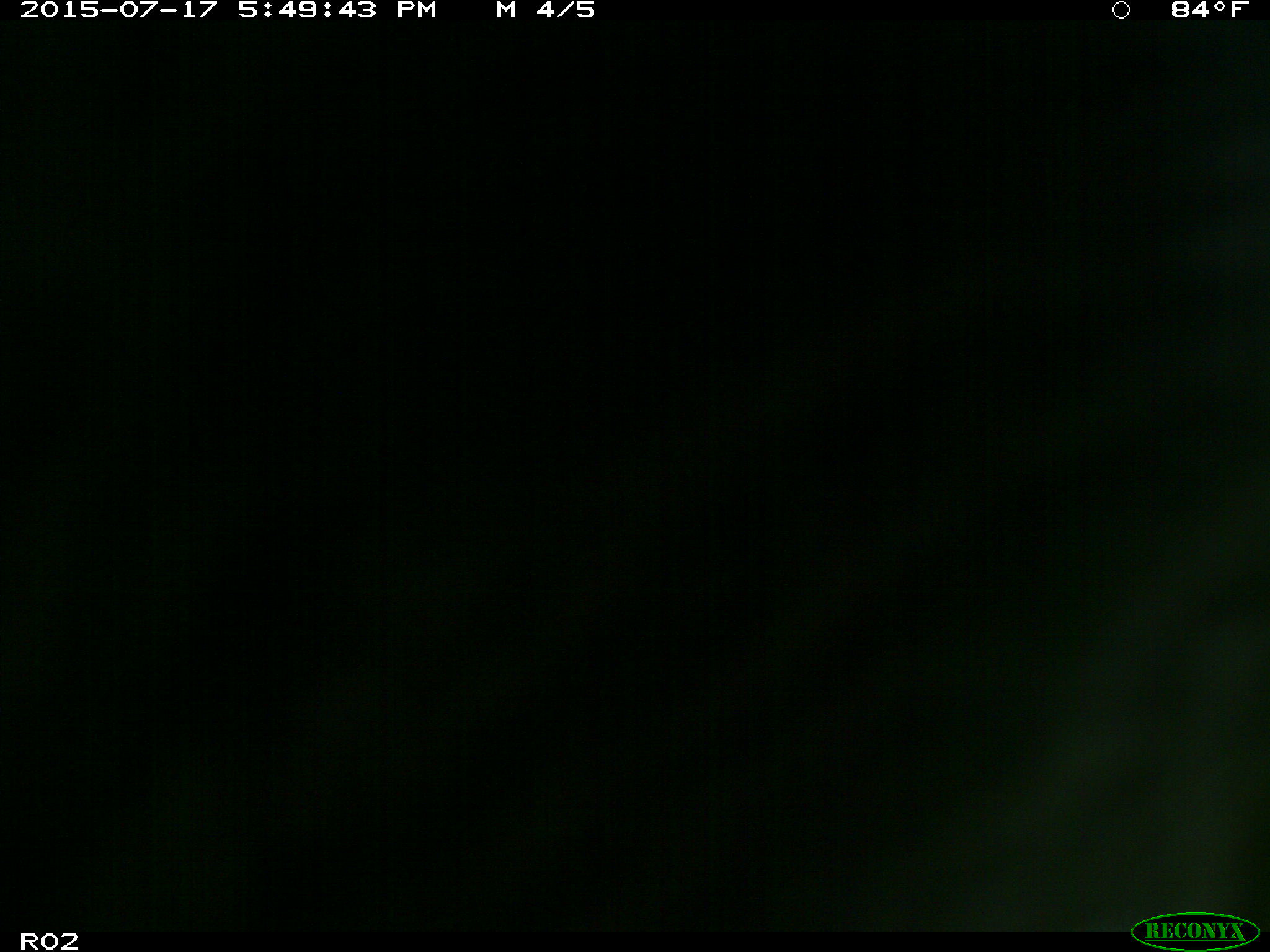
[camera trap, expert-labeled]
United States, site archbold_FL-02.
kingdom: Animalia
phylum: Chordata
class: Mammalia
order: Artiodactyla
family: Bovidae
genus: Bos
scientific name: Bos taurus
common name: domestic cow